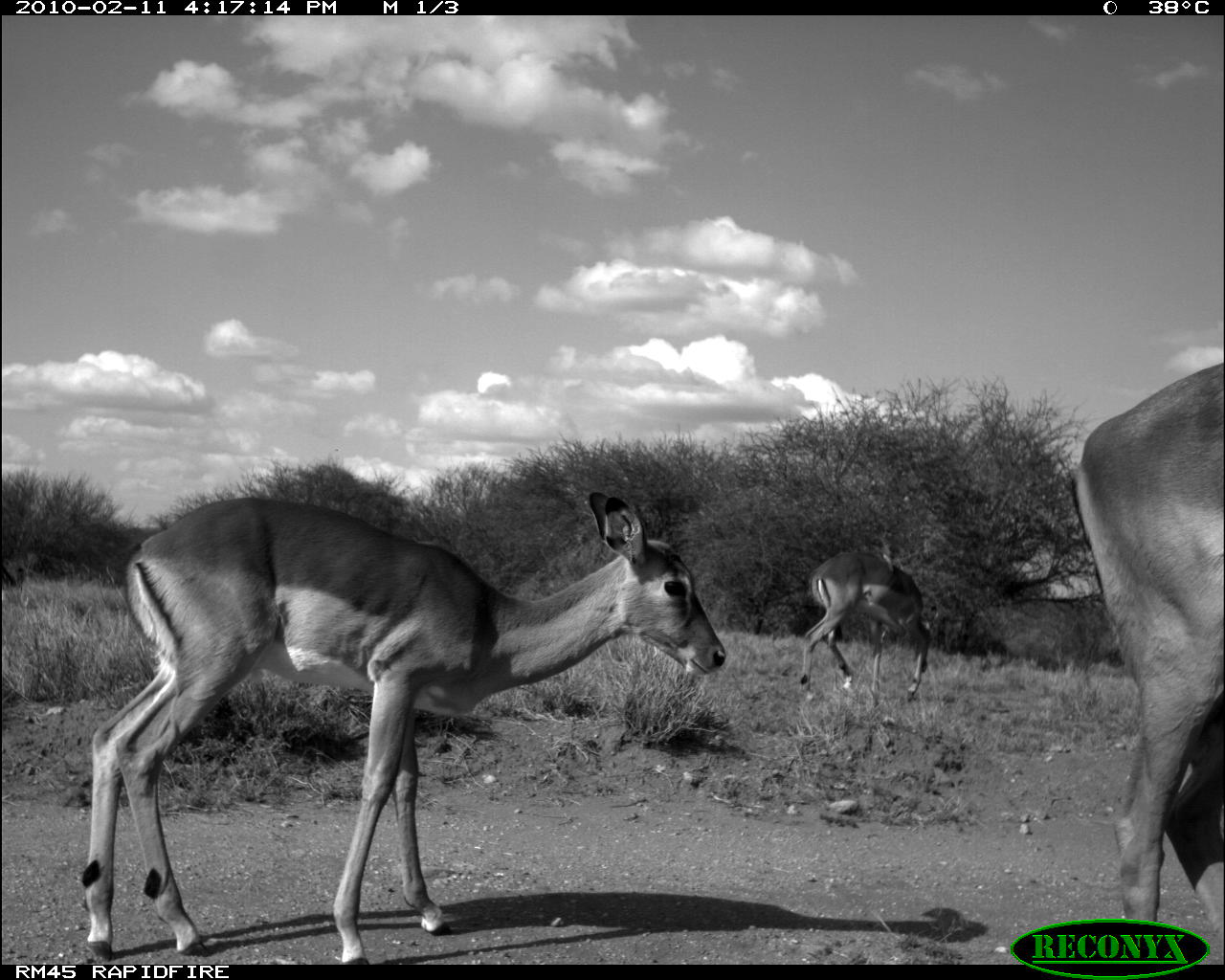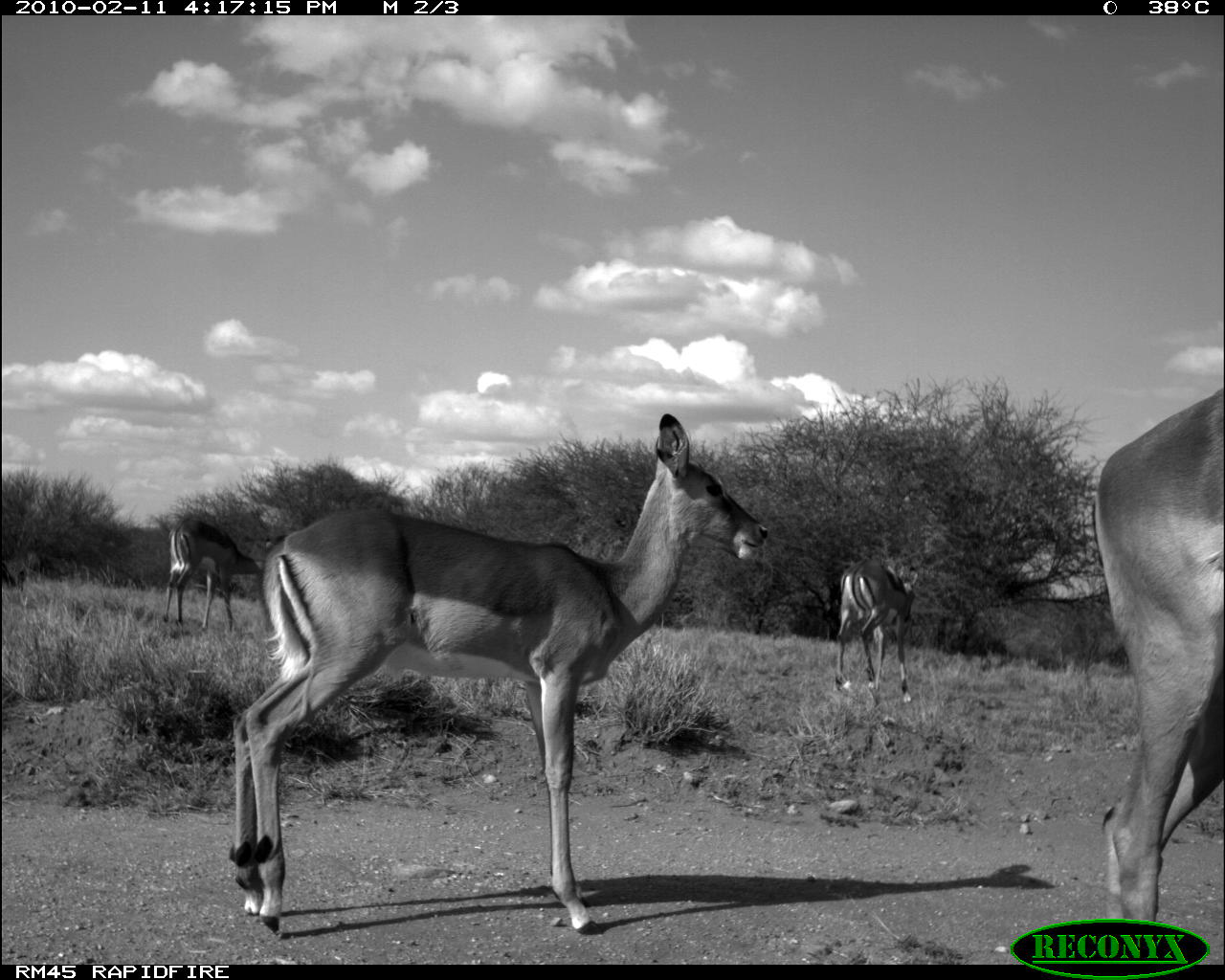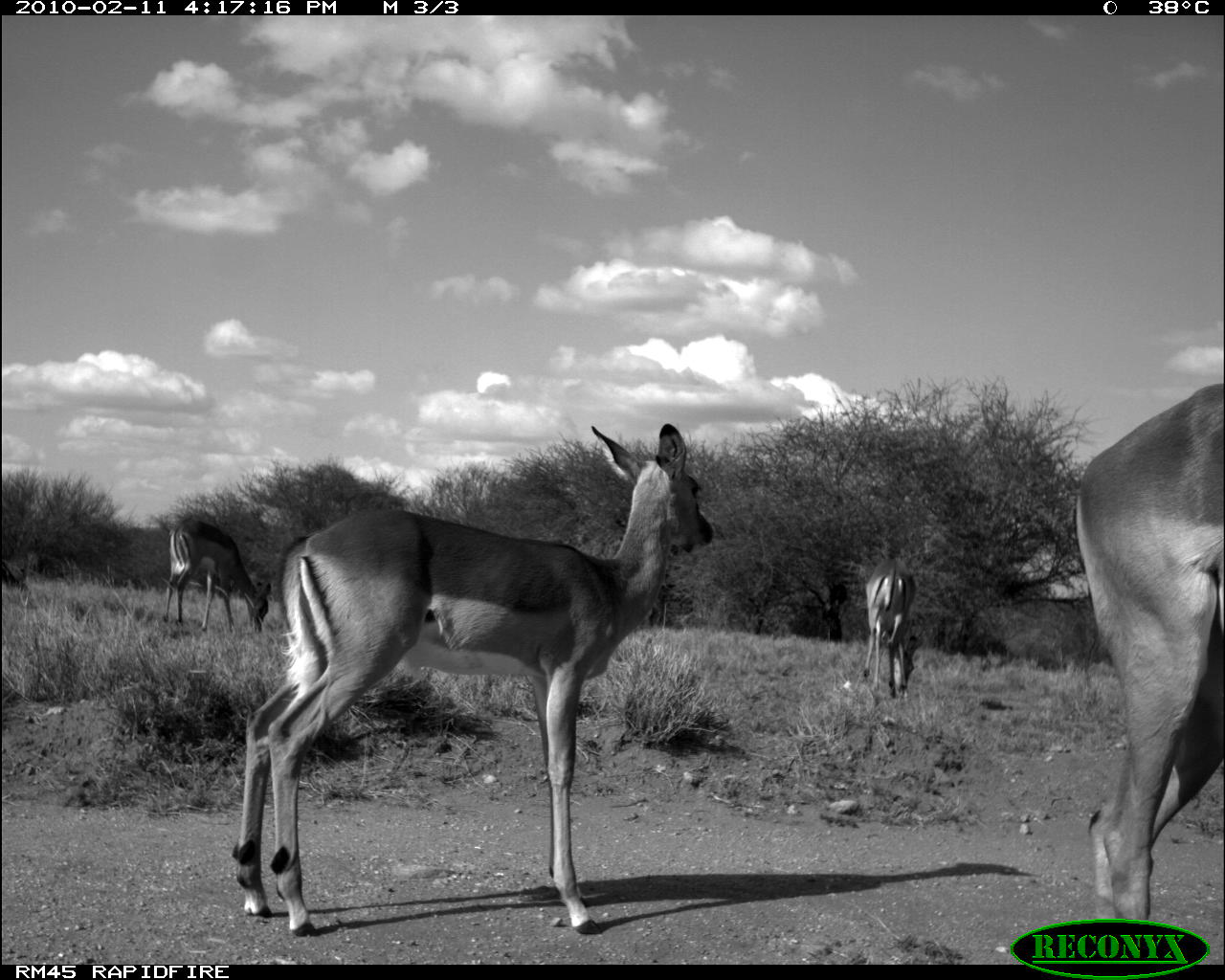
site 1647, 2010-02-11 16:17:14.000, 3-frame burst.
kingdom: Animalia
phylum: Chordata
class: Mammalia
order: Artiodactyla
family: Bovidae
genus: Aepyceros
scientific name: Aepyceros melampus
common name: impala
Aepyceros melampus (impala), count 3.